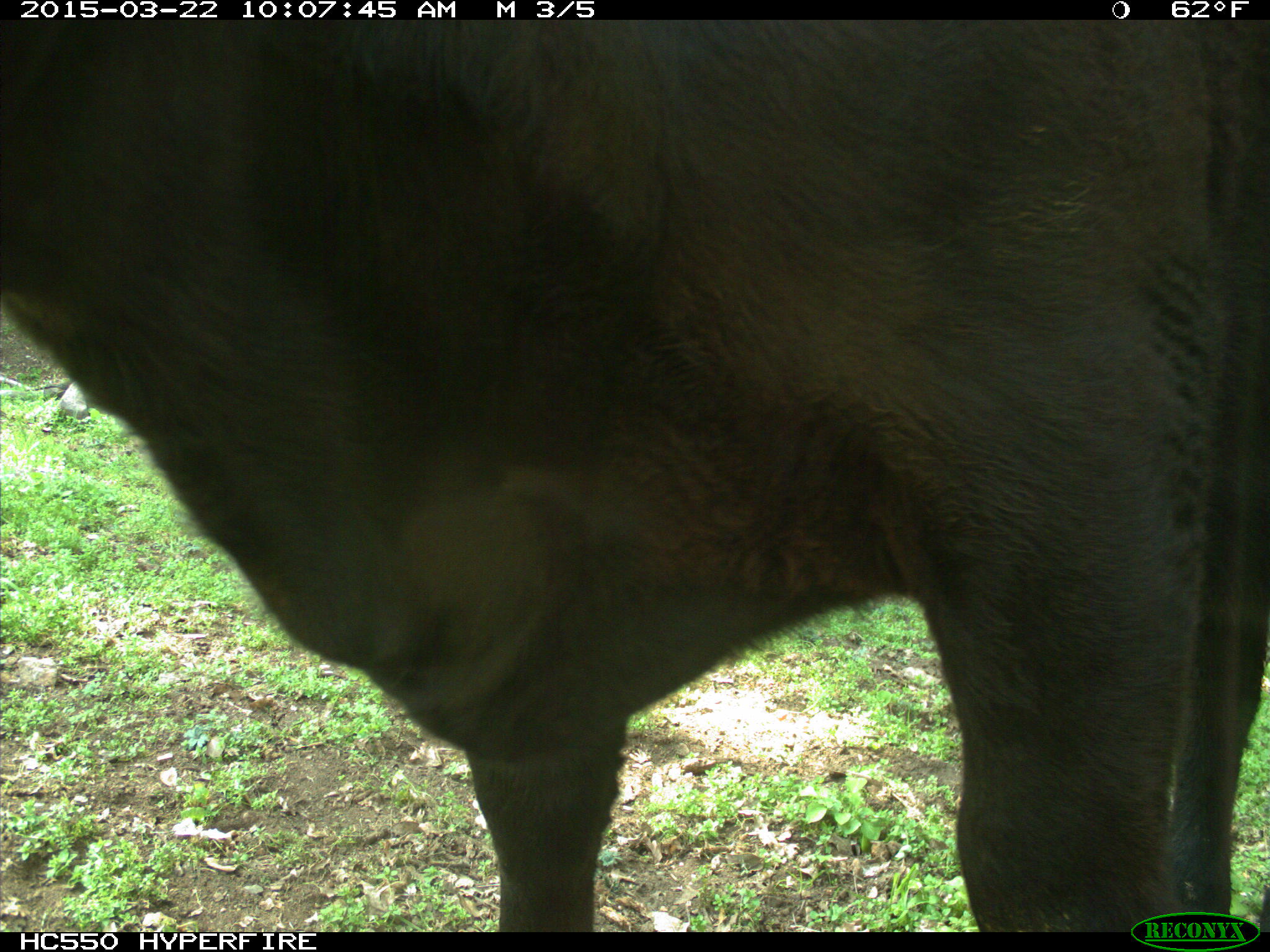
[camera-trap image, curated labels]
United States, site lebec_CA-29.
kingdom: Animalia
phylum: Chordata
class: Mammalia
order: Artiodactyla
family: Bovidae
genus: Bos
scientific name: Bos taurus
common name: domestic cow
Bos taurus (domestic cow).